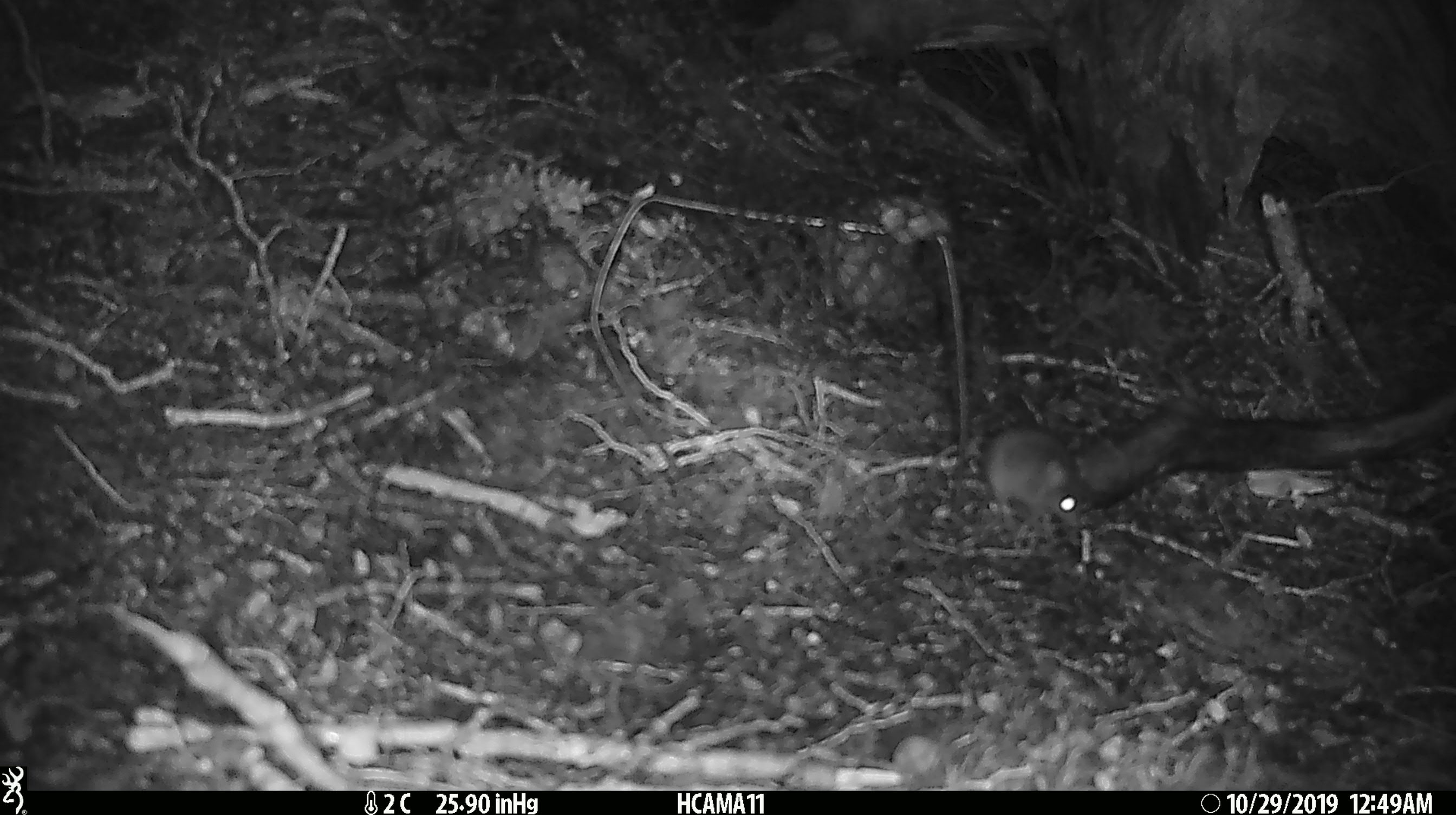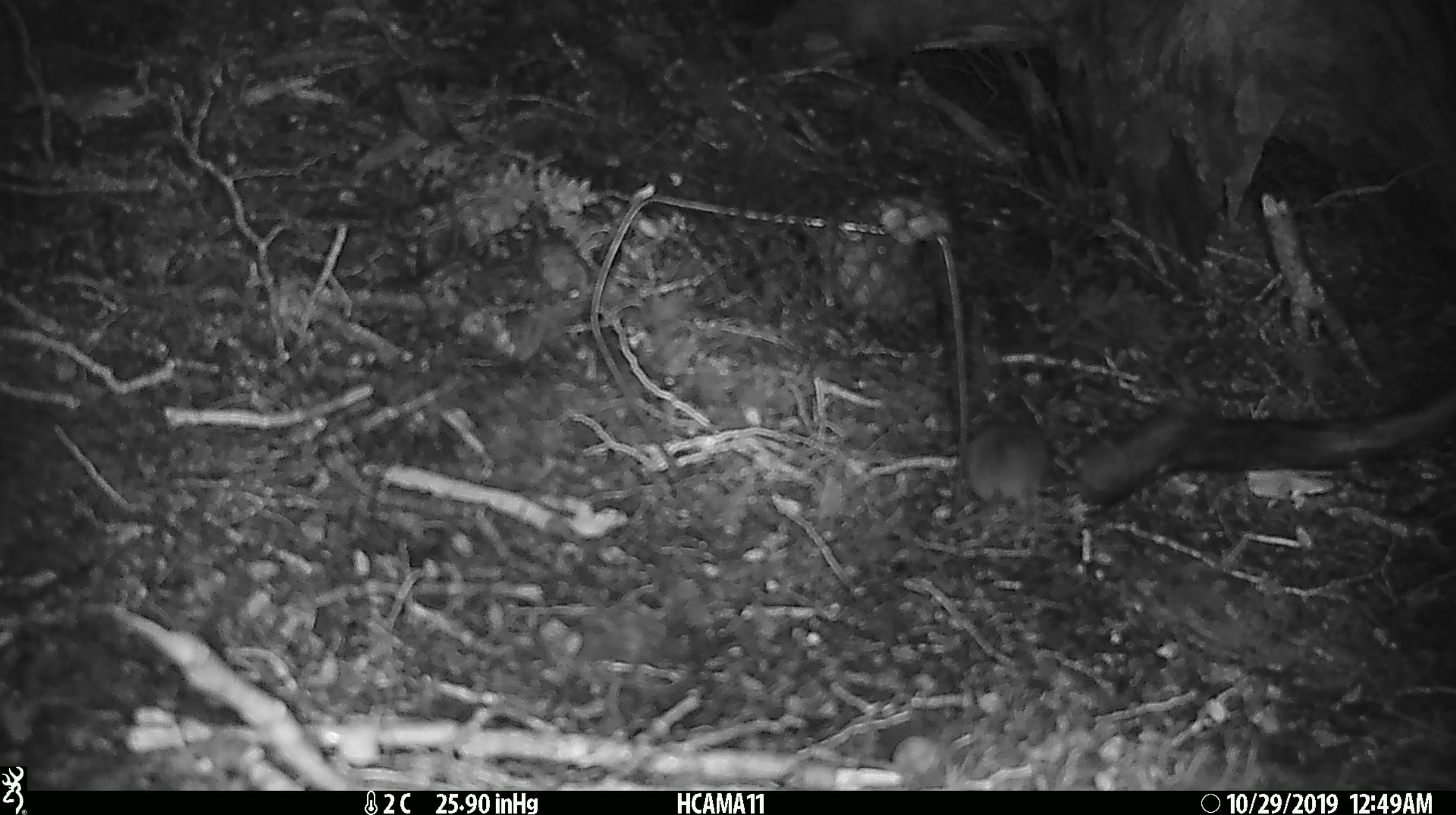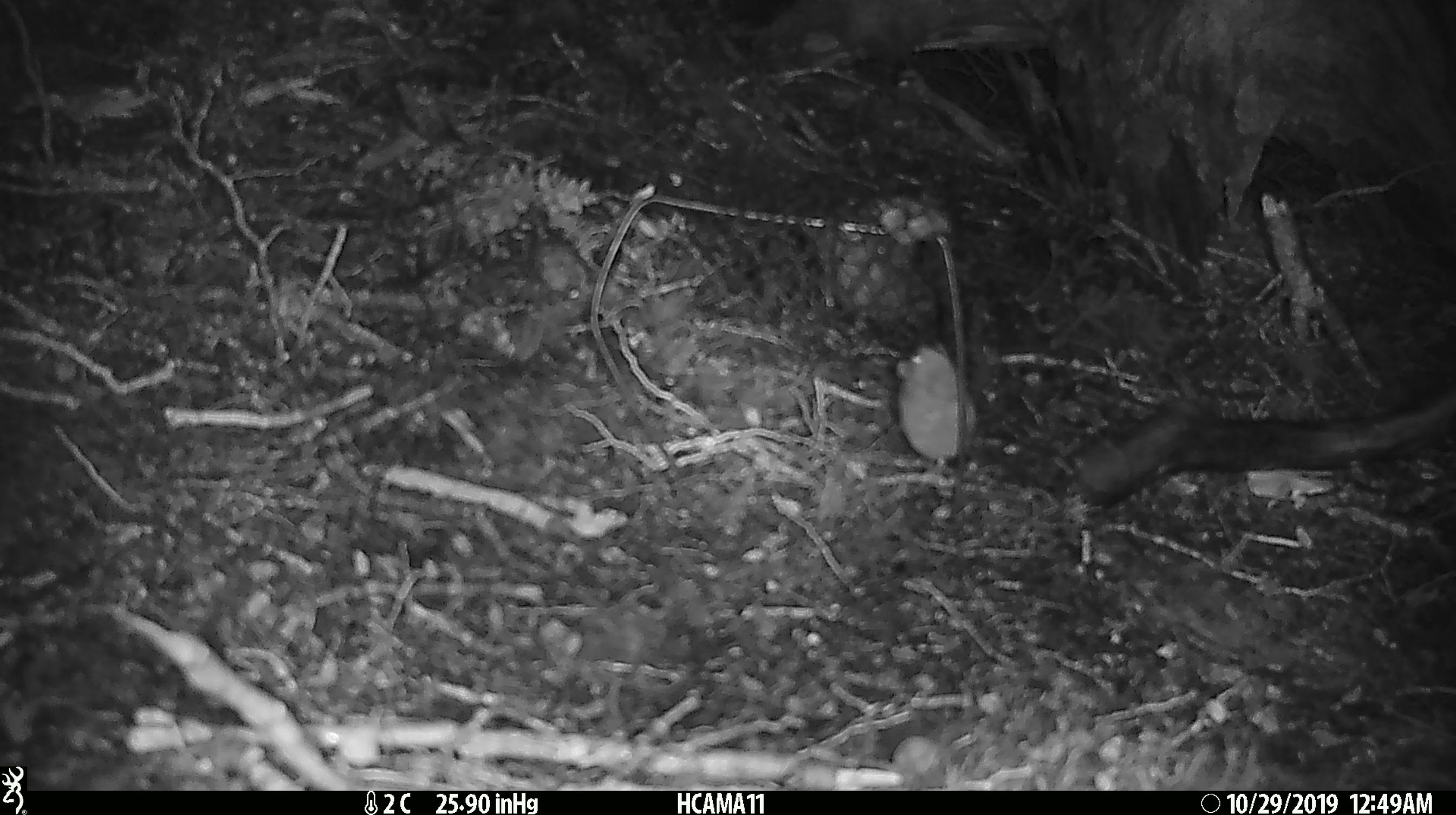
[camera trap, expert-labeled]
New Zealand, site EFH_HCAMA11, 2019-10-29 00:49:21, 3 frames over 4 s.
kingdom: Animalia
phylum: Chordata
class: Mammalia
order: Rodentia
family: Muridae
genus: Mus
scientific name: Mus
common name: mouse